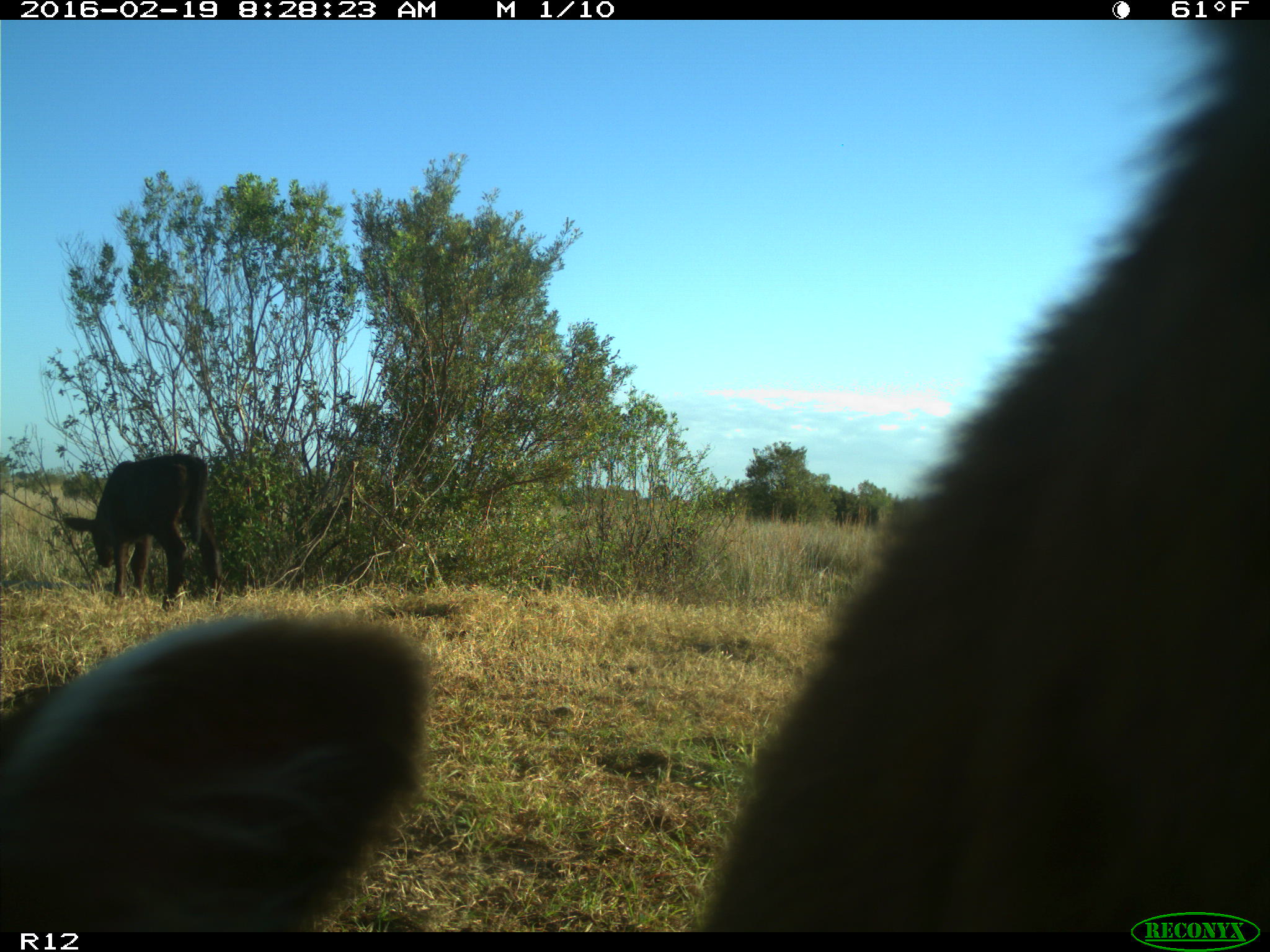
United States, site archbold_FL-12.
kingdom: Animalia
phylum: Chordata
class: Mammalia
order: Artiodactyla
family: Bovidae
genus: Bos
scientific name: Bos taurus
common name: domestic cow